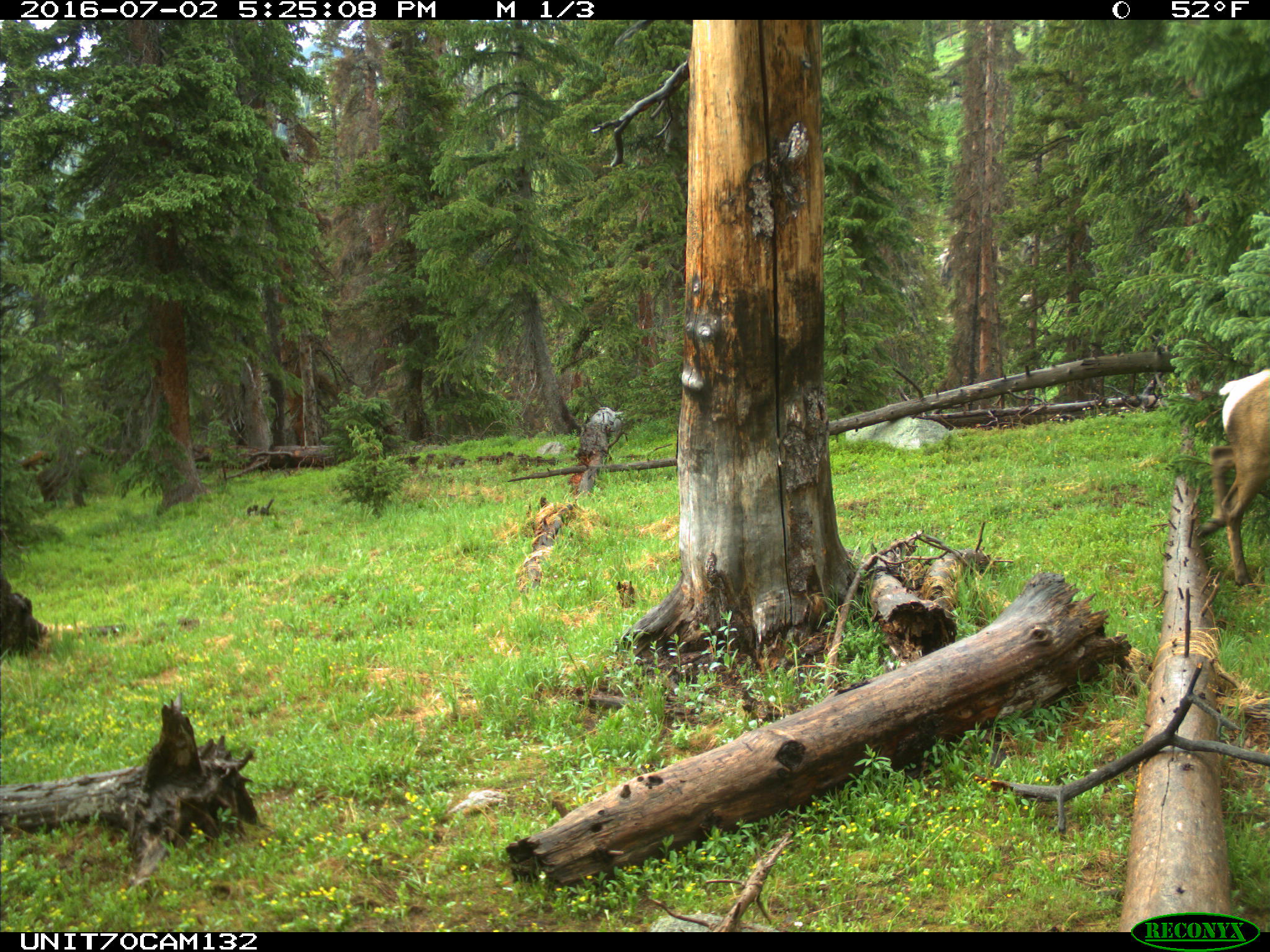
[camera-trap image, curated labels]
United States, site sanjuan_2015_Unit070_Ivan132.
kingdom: Animalia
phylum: Chordata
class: Mammalia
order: Artiodactyla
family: Cervidae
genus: Cervus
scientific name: Cervus elaphus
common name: red deer